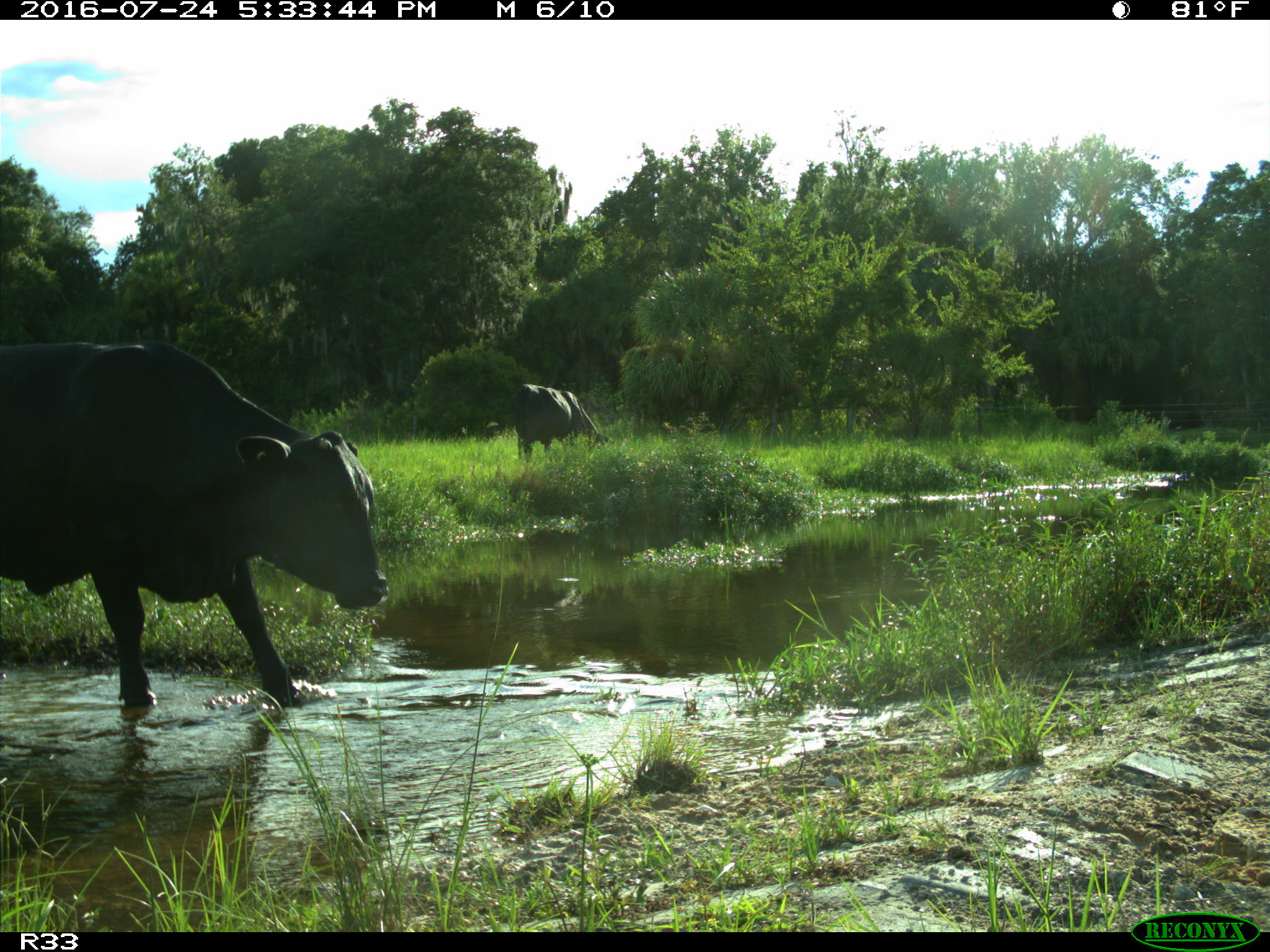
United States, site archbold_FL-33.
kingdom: Animalia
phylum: Chordata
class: Mammalia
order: Artiodactyla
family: Bovidae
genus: Bos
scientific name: Bos taurus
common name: domestic cow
Bos taurus (domestic cow).